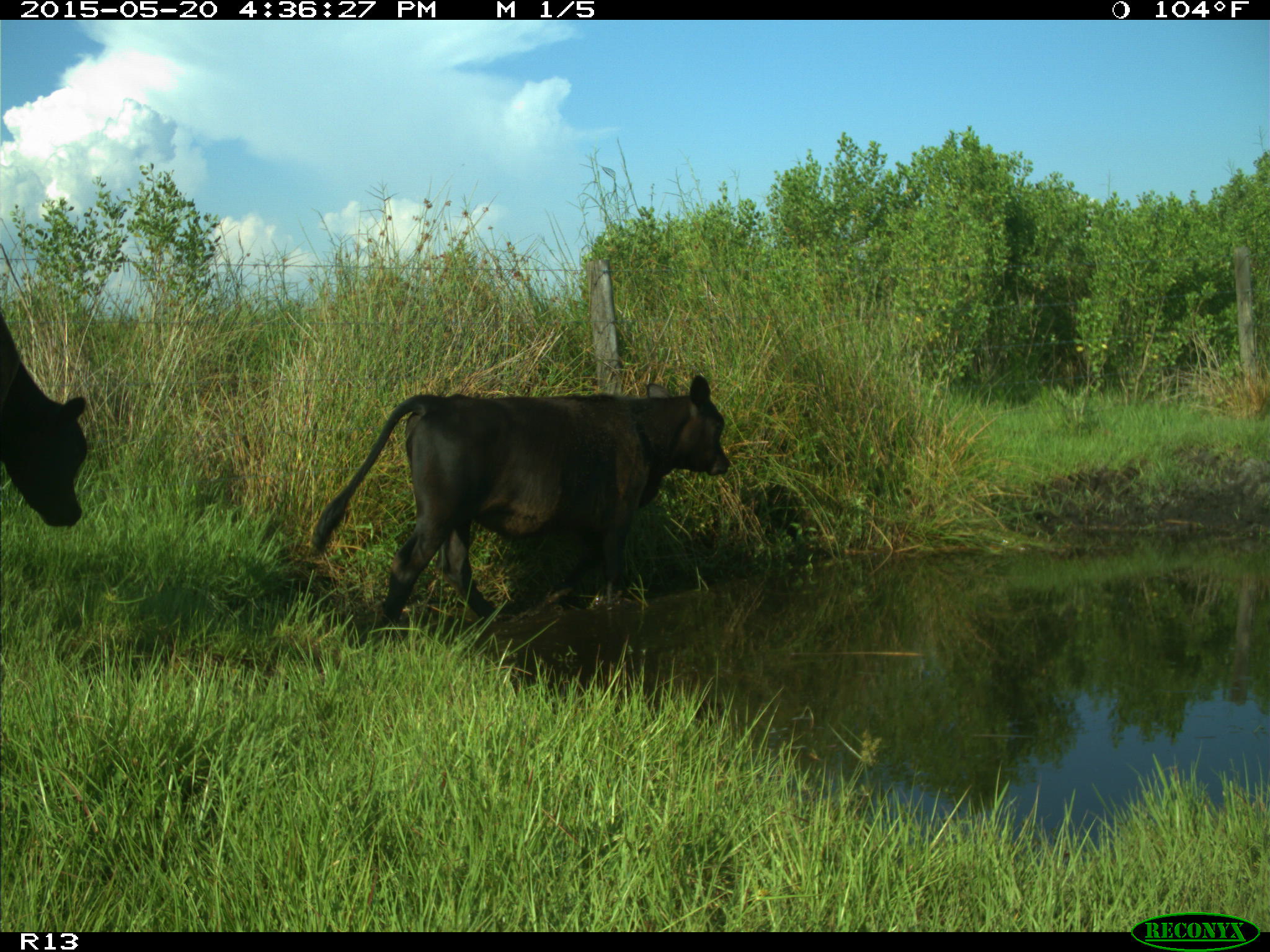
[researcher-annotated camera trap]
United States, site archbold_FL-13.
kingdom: Animalia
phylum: Chordata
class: Mammalia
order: Artiodactyla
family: Bovidae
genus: Bos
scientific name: Bos taurus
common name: domestic cow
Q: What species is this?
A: Bos taurus (domestic cow).